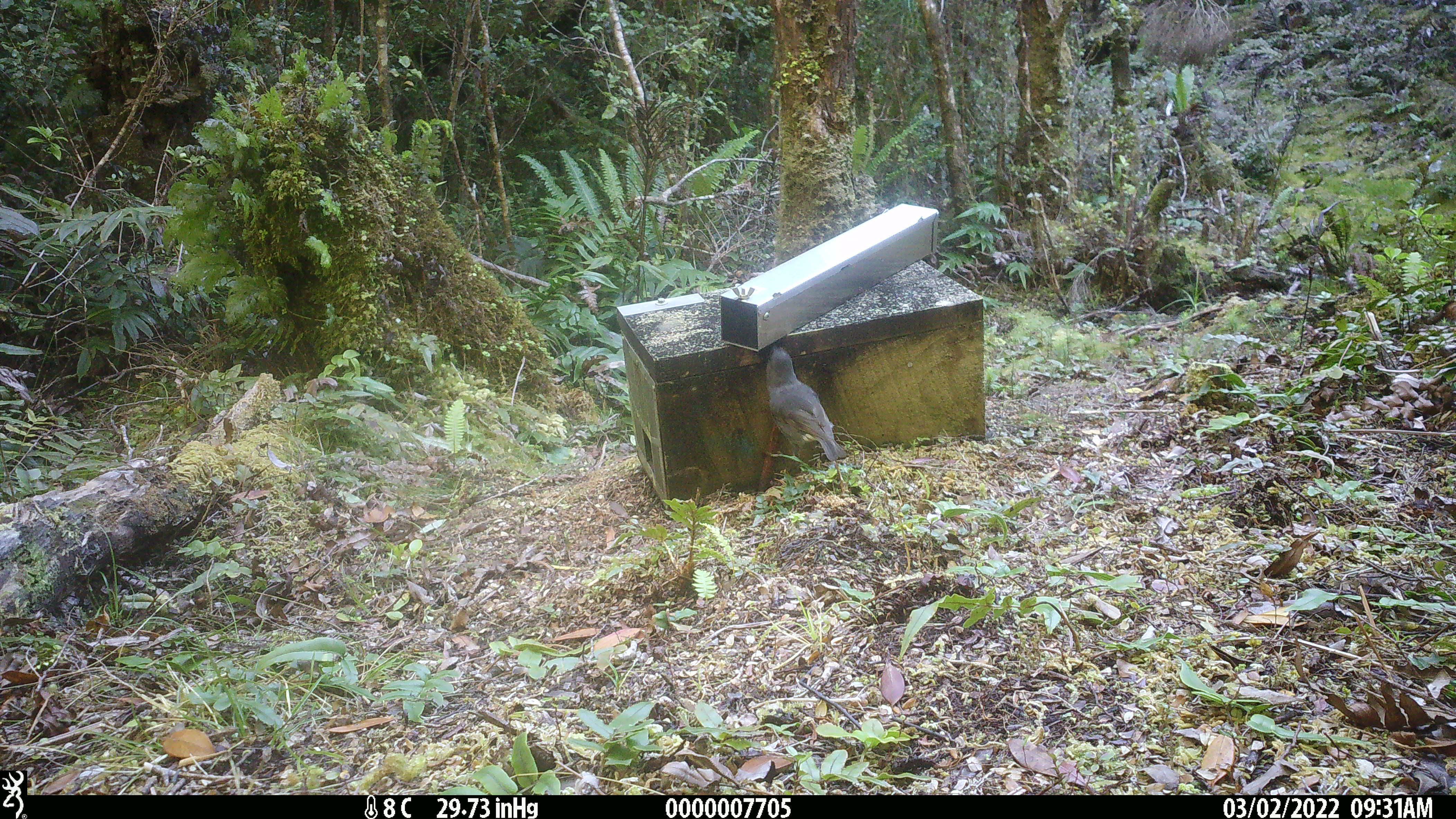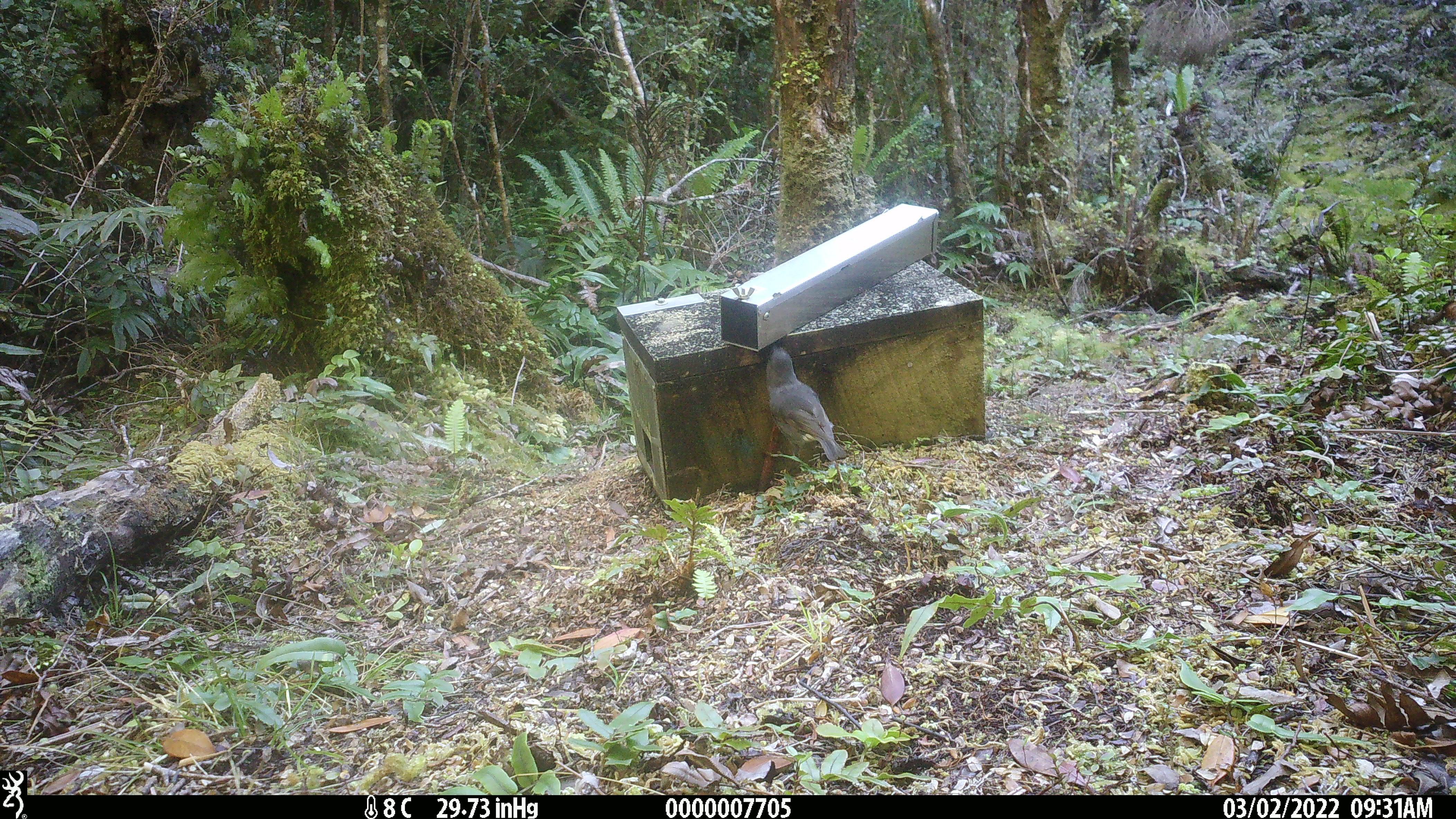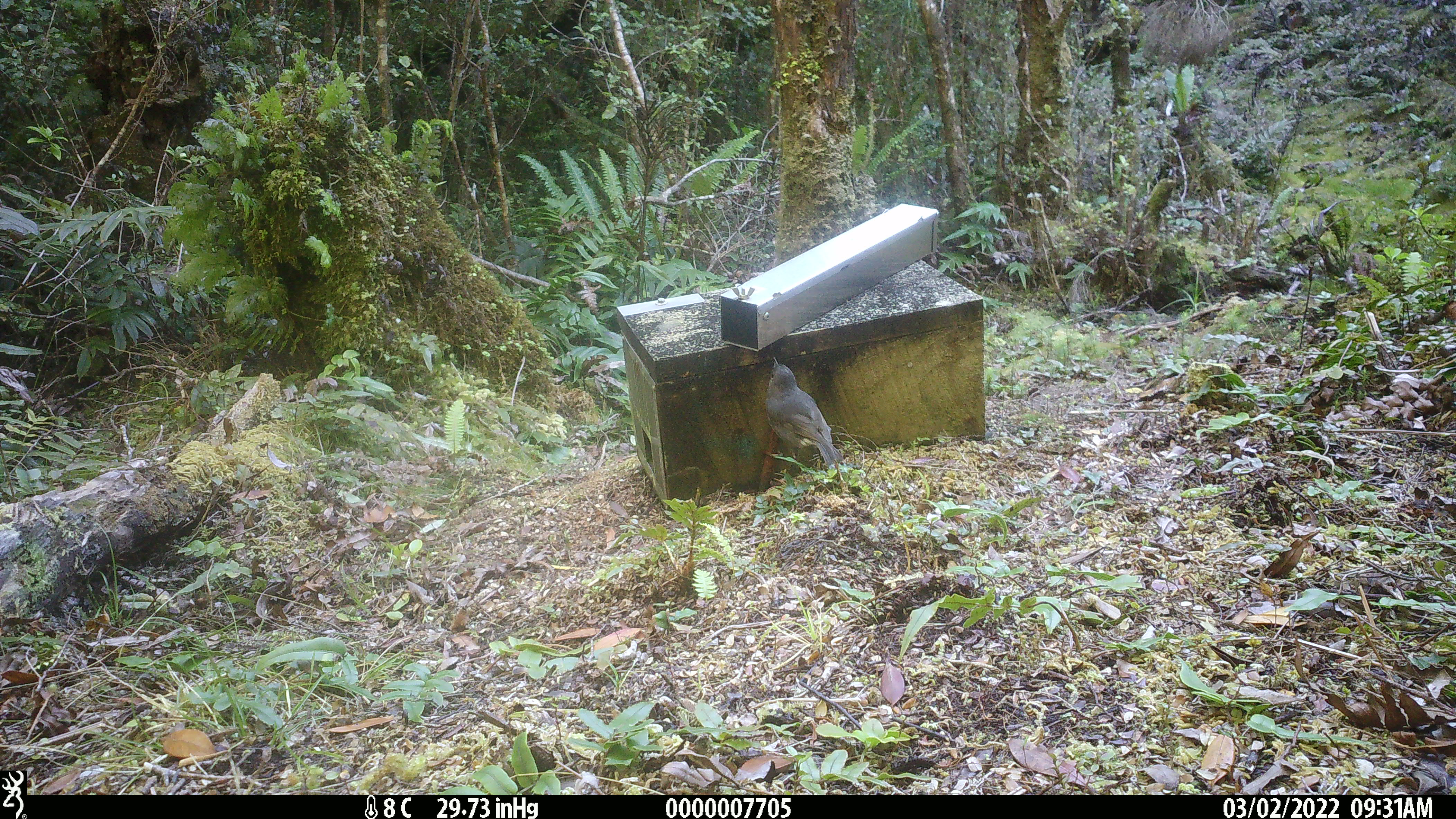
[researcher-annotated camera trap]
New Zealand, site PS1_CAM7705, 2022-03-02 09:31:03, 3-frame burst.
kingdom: Animalia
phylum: Chordata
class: Aves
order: Passeriformes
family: Petroicidae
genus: Petroica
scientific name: Petroica australis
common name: new zealand robin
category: robin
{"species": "robin (new zealand robin) (Petroica australis)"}